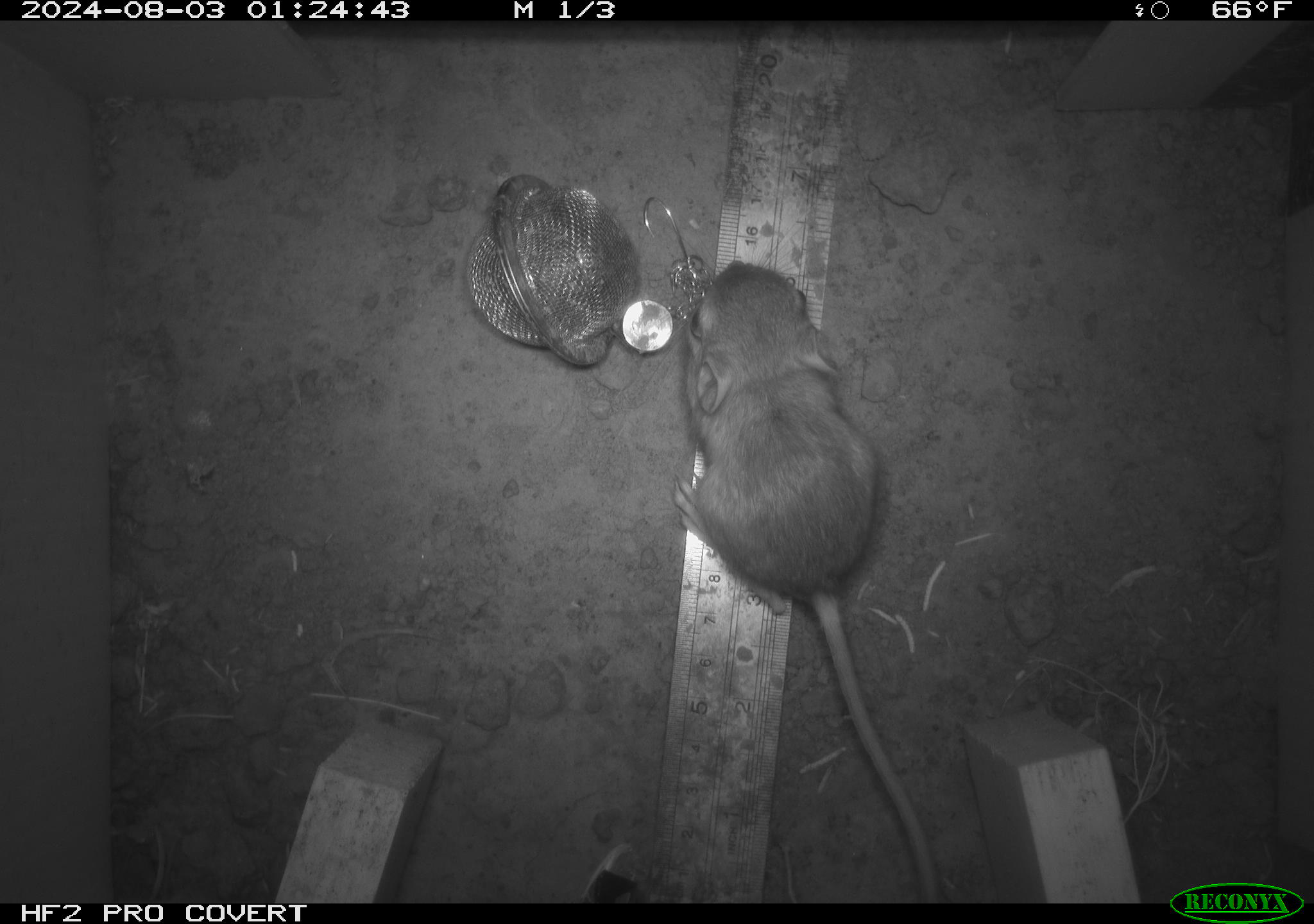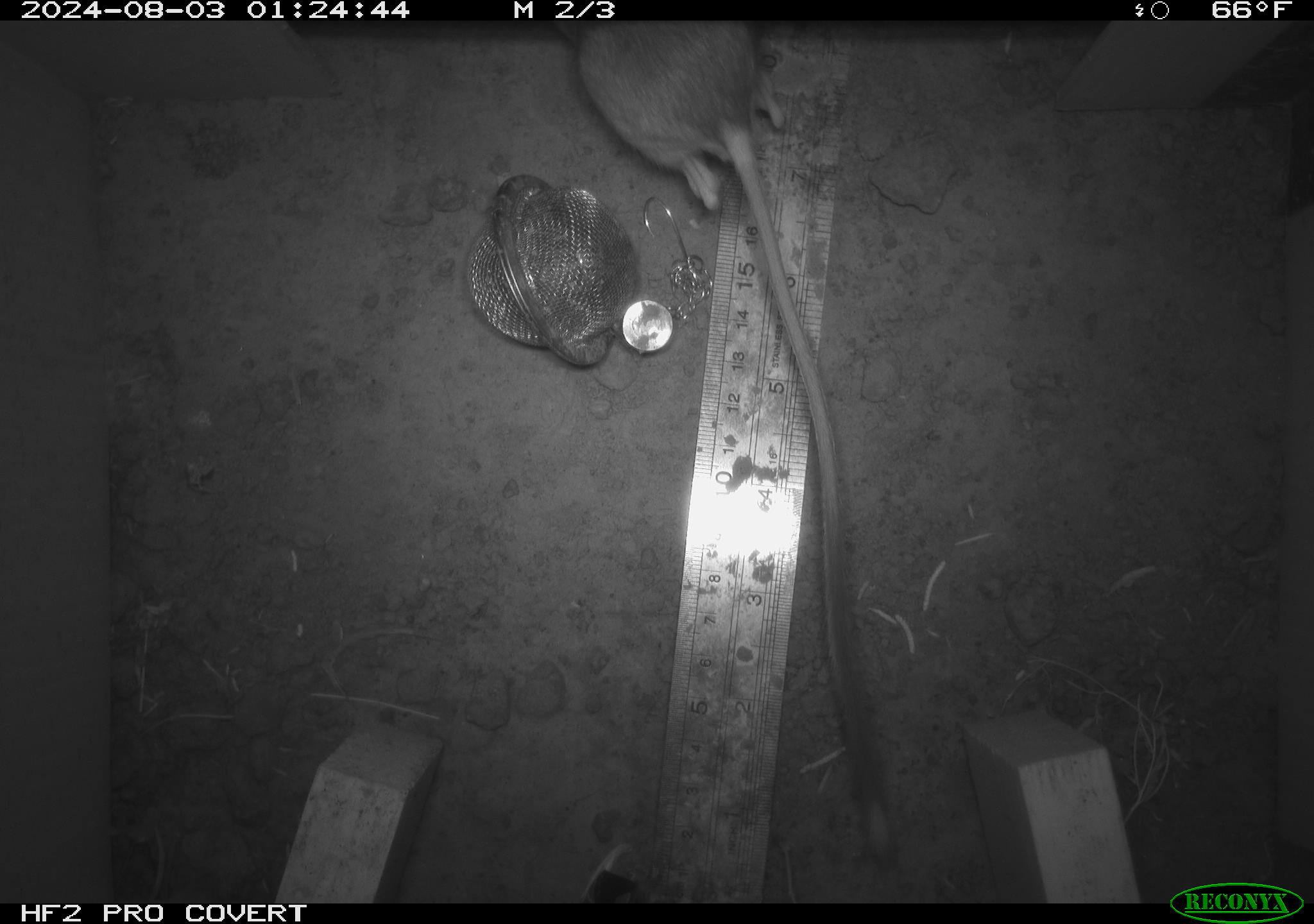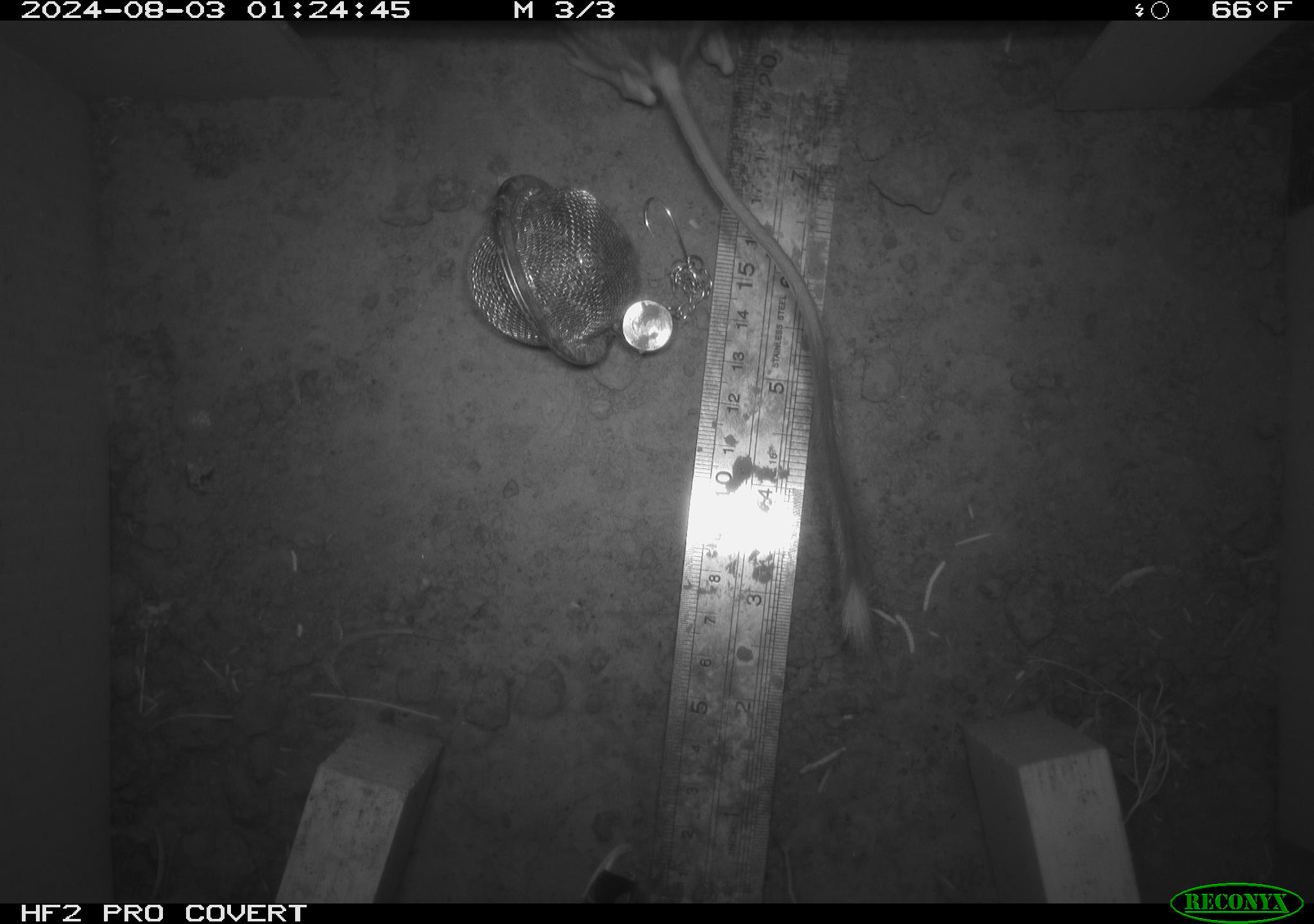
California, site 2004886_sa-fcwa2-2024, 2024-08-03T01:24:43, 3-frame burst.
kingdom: Animalia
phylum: Chordata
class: Mammalia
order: Rodentia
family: Heteromyidae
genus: Dipodomys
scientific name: Dipodomys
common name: kangaroo rats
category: dipodomys species